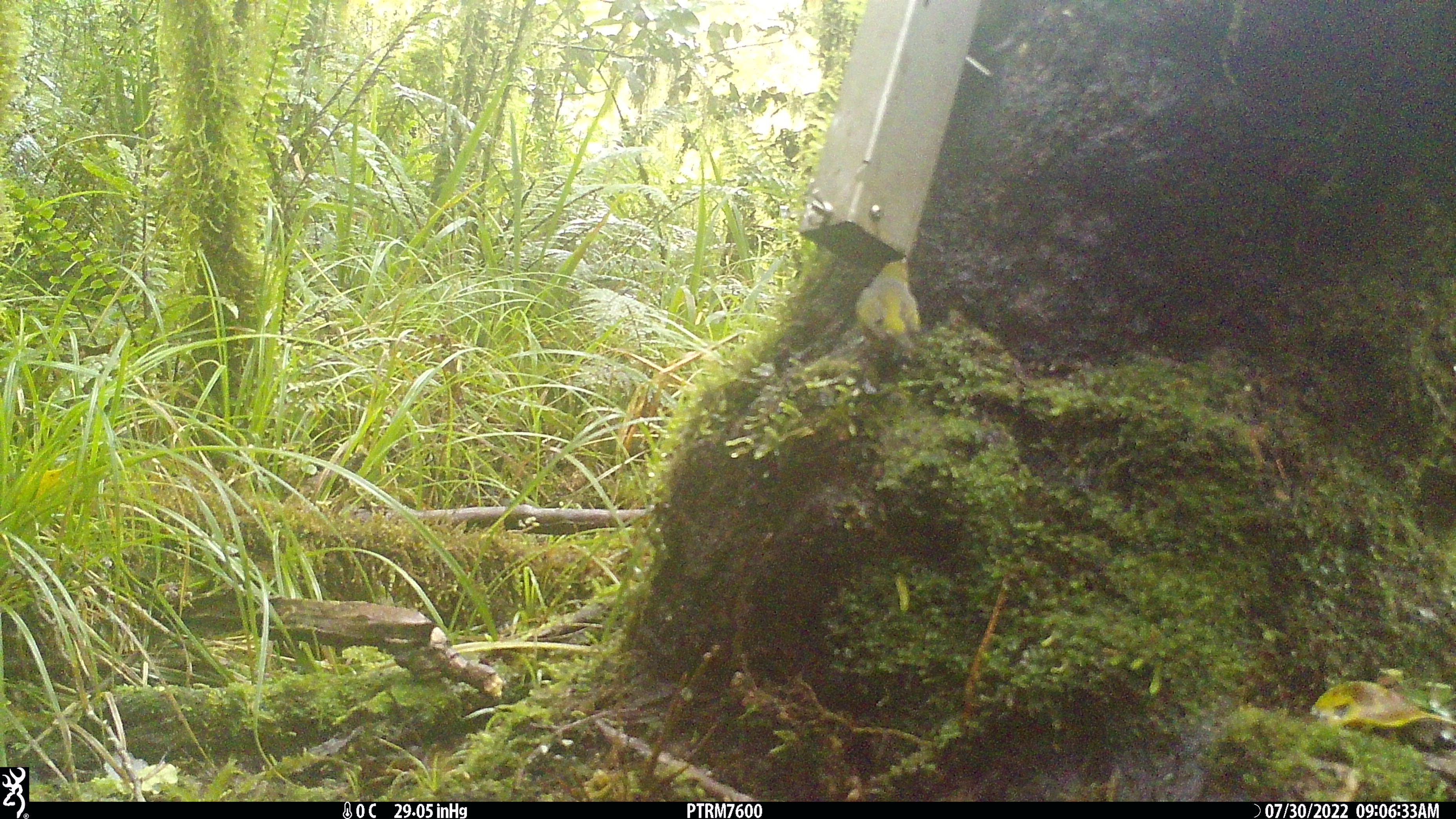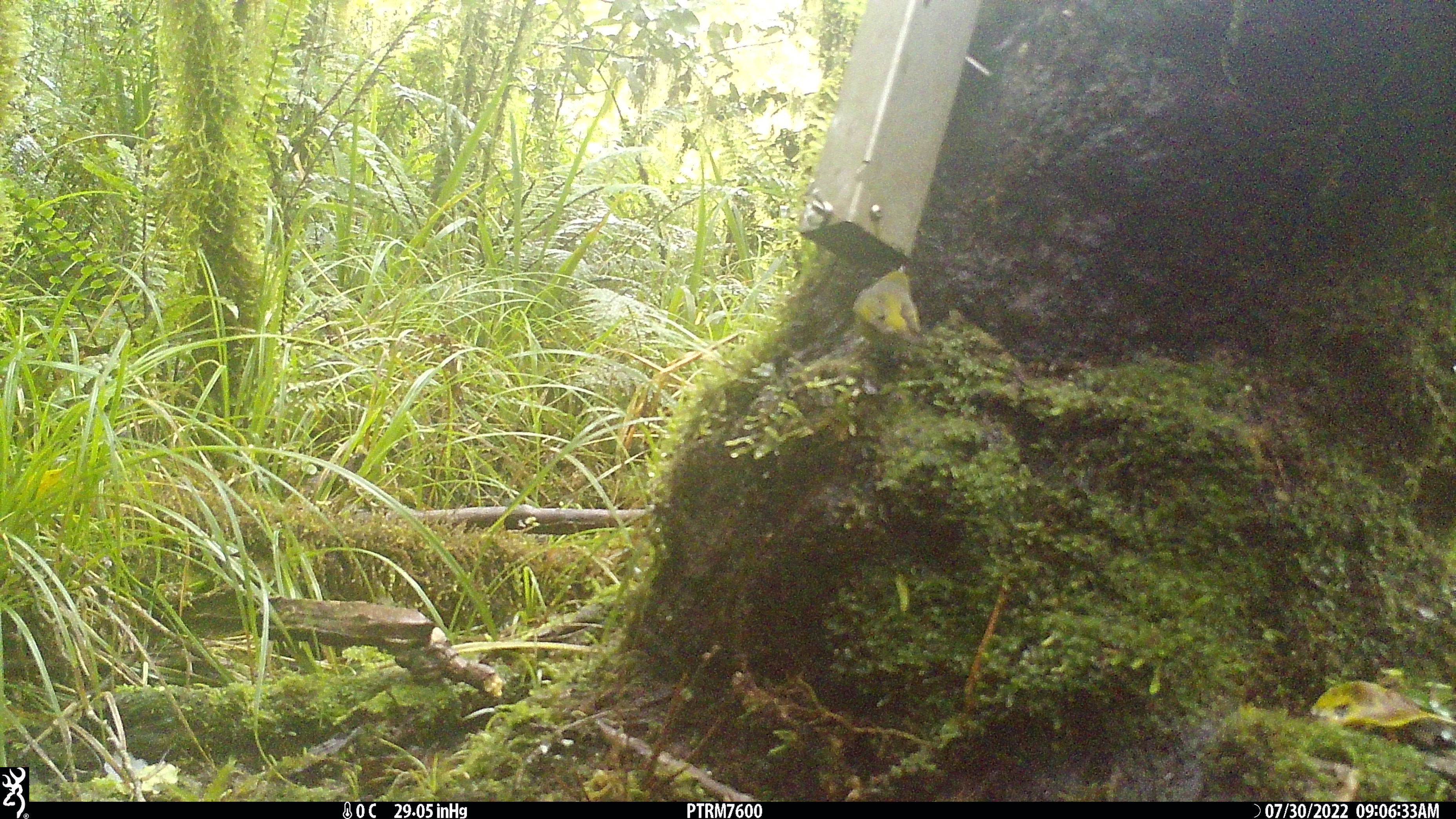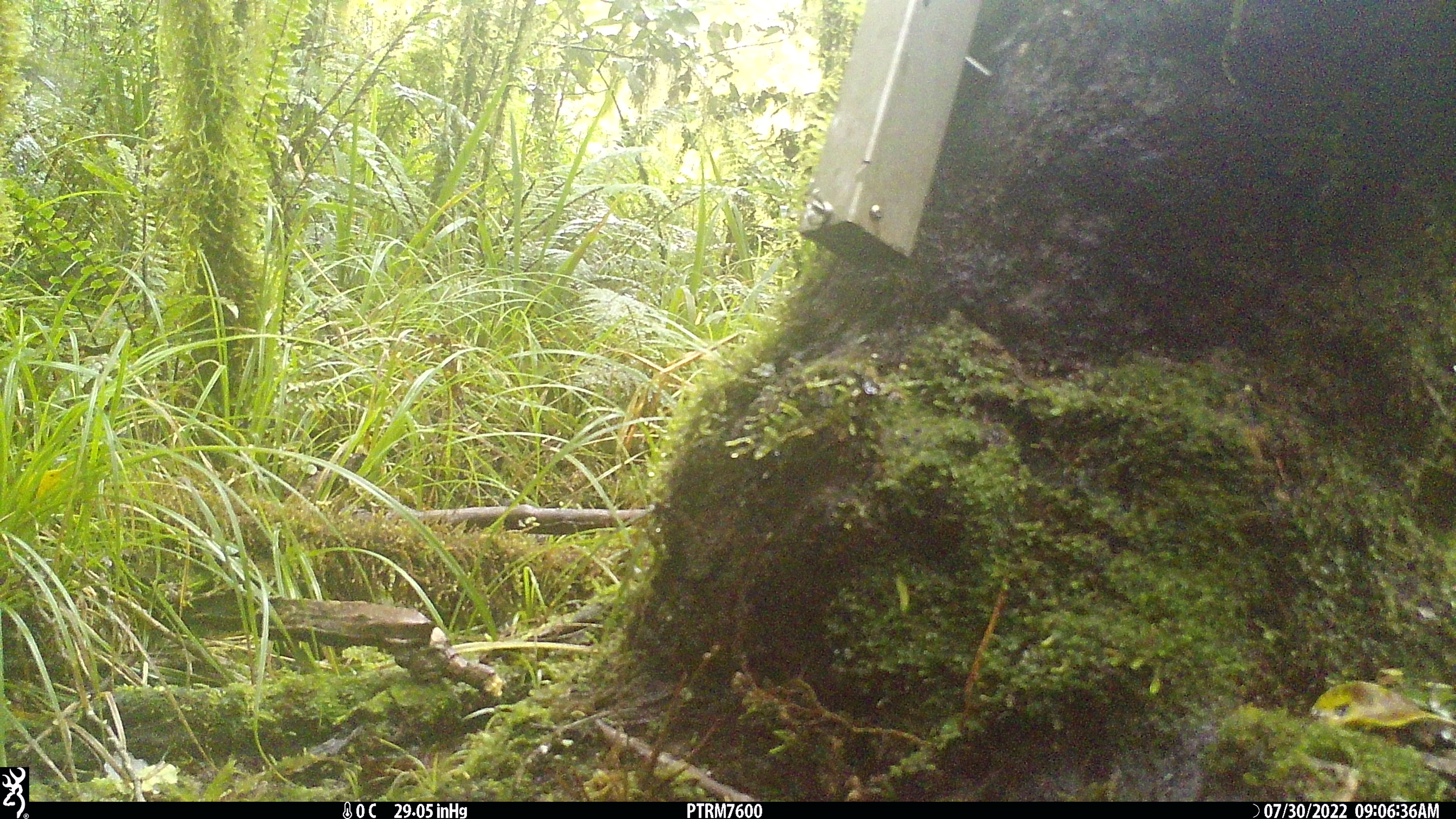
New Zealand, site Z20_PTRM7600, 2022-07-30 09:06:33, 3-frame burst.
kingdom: Animalia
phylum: Chordata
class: Aves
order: Passeriformes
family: Zosteropidae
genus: Zosterops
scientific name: Zosterops lateralis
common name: silvereye